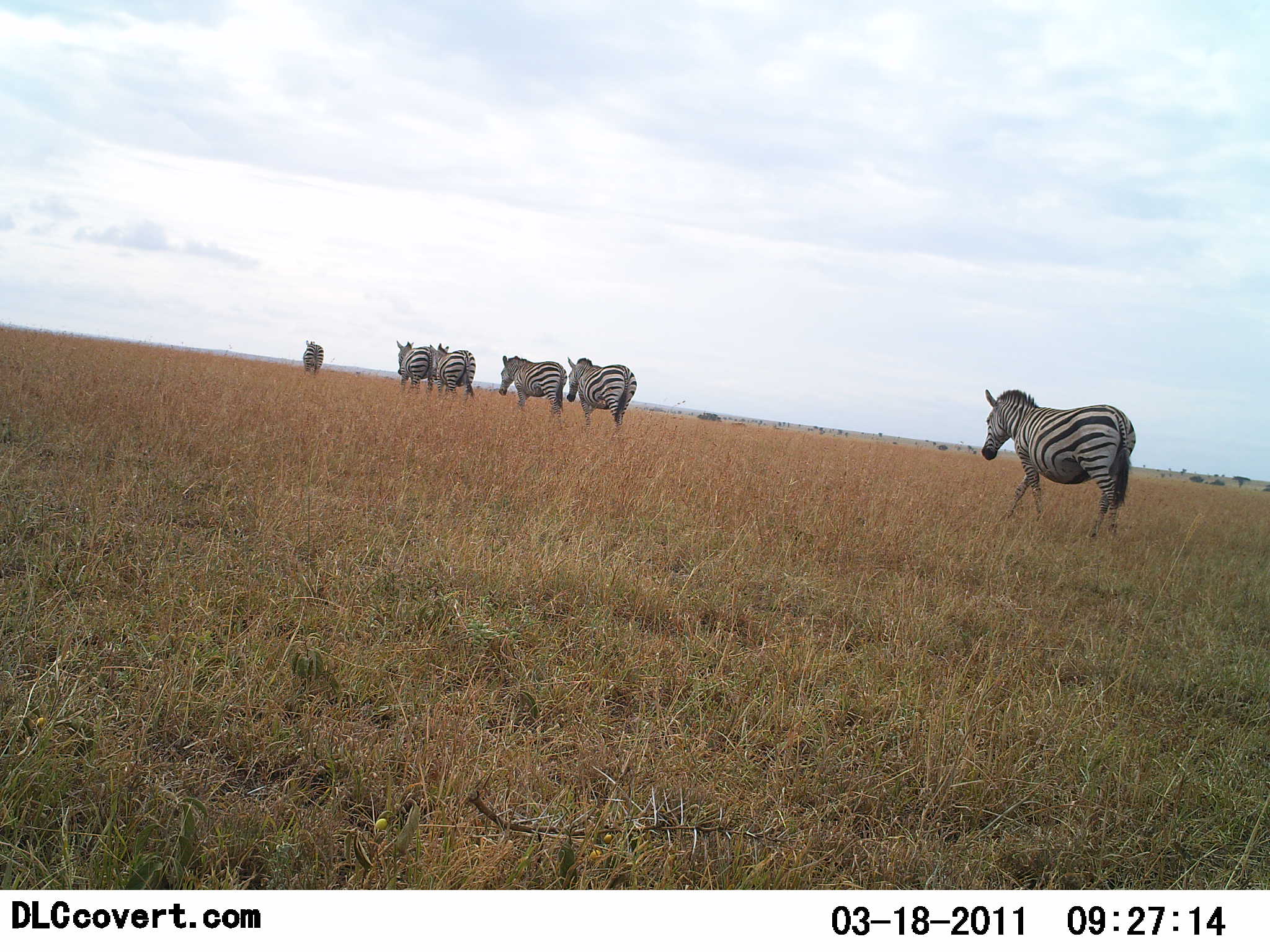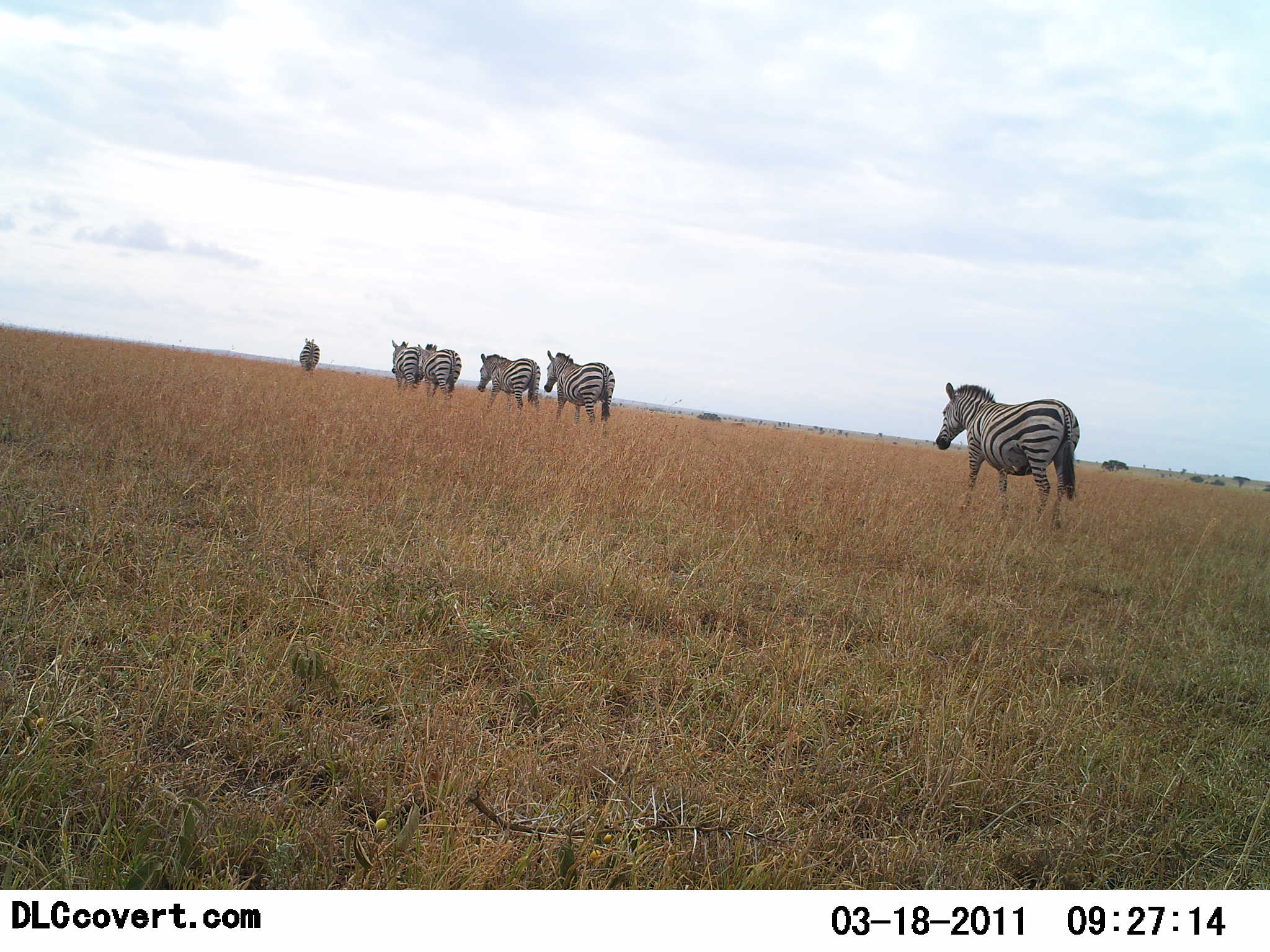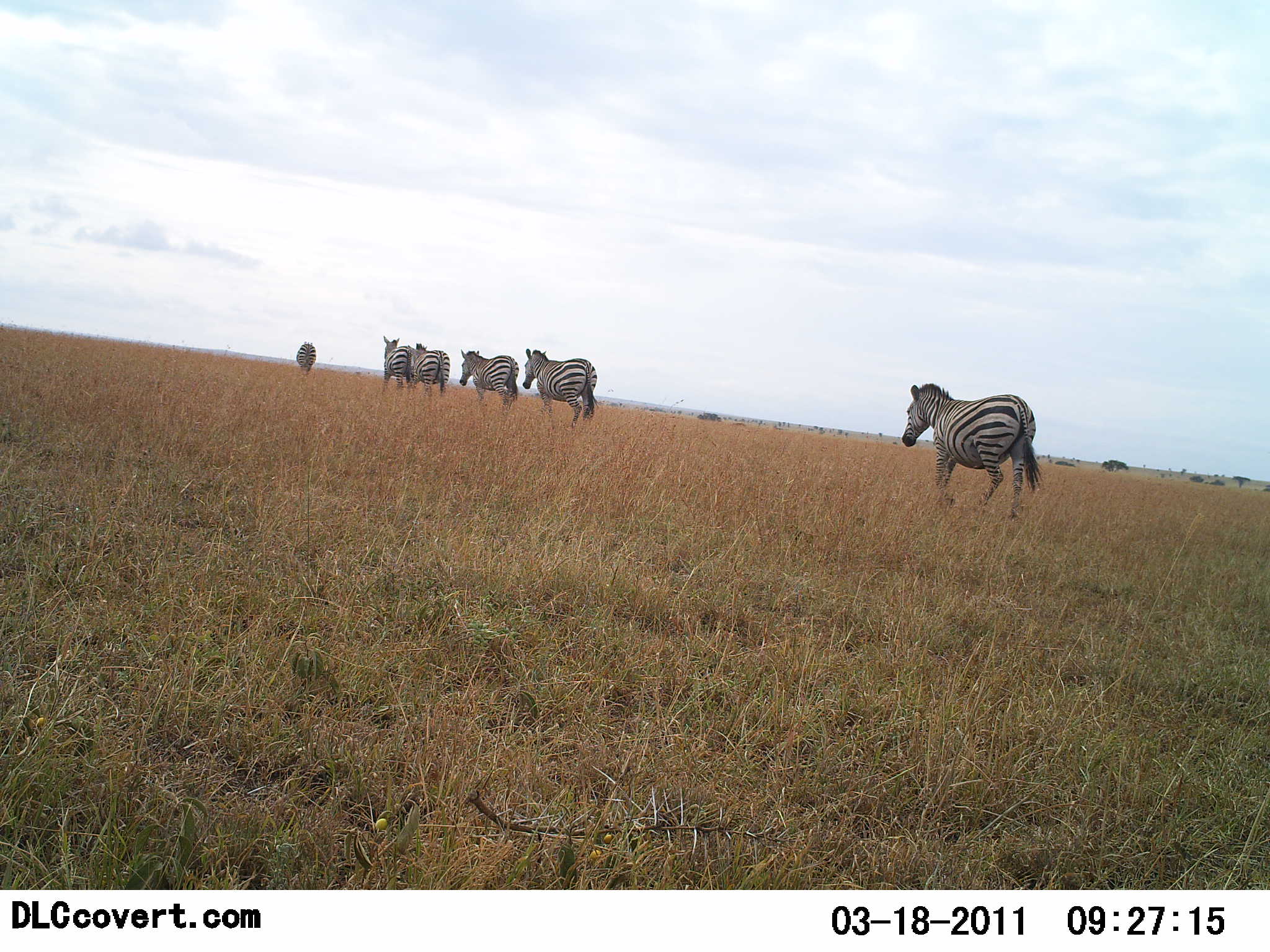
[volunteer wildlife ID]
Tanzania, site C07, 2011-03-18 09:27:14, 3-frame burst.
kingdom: Animalia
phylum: Chordata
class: Mammalia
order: Perissodactyla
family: Equidae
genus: Equus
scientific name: Equus quagga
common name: plains zebra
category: zebra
Zebra (plains zebra) (Equus quagga), count 6. Behavior (volunteer vote fractions): standing 10%, resting 0%, moving 90%, interacting 0%. Young present (vote fraction): 0%. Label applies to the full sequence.